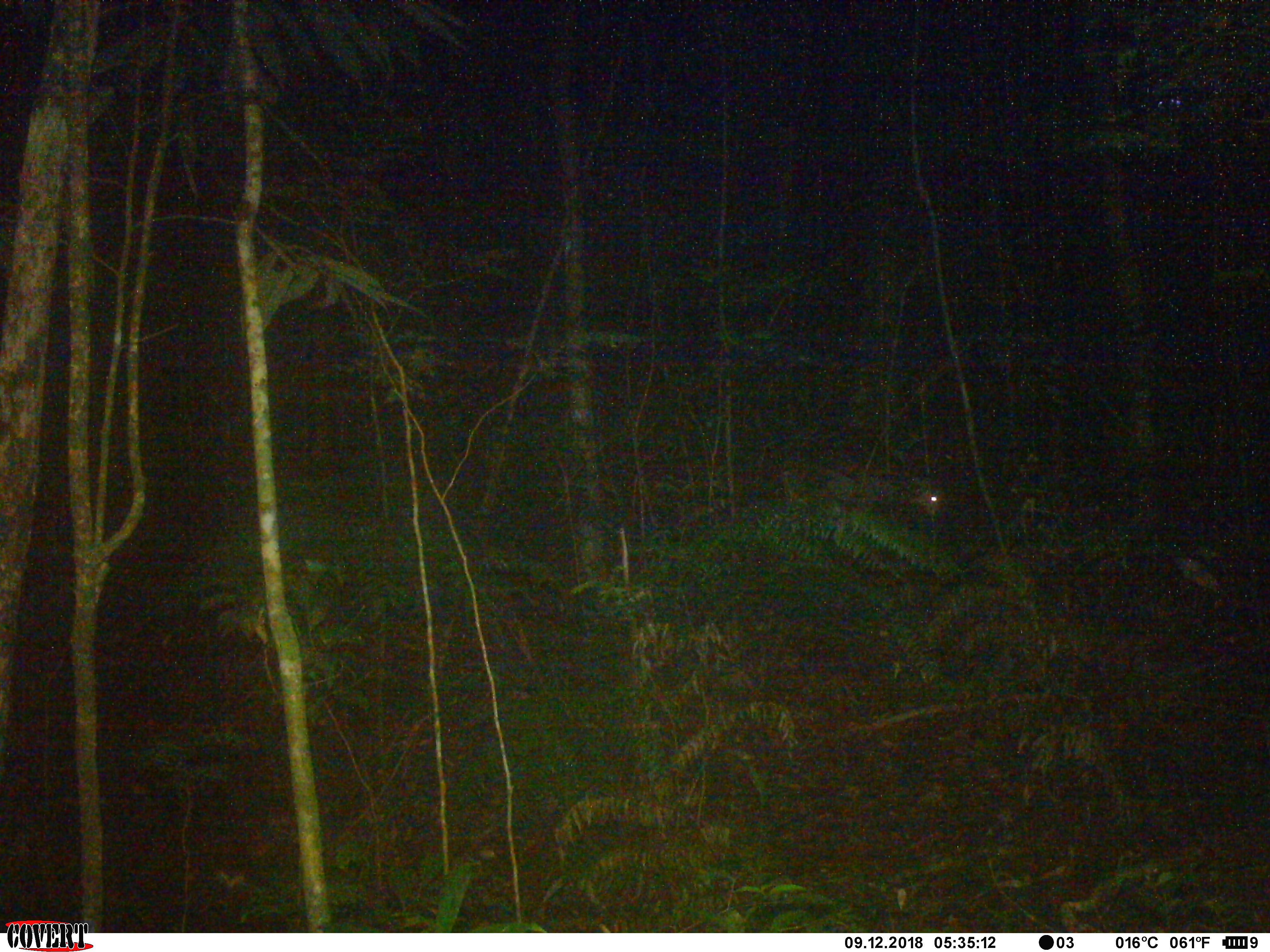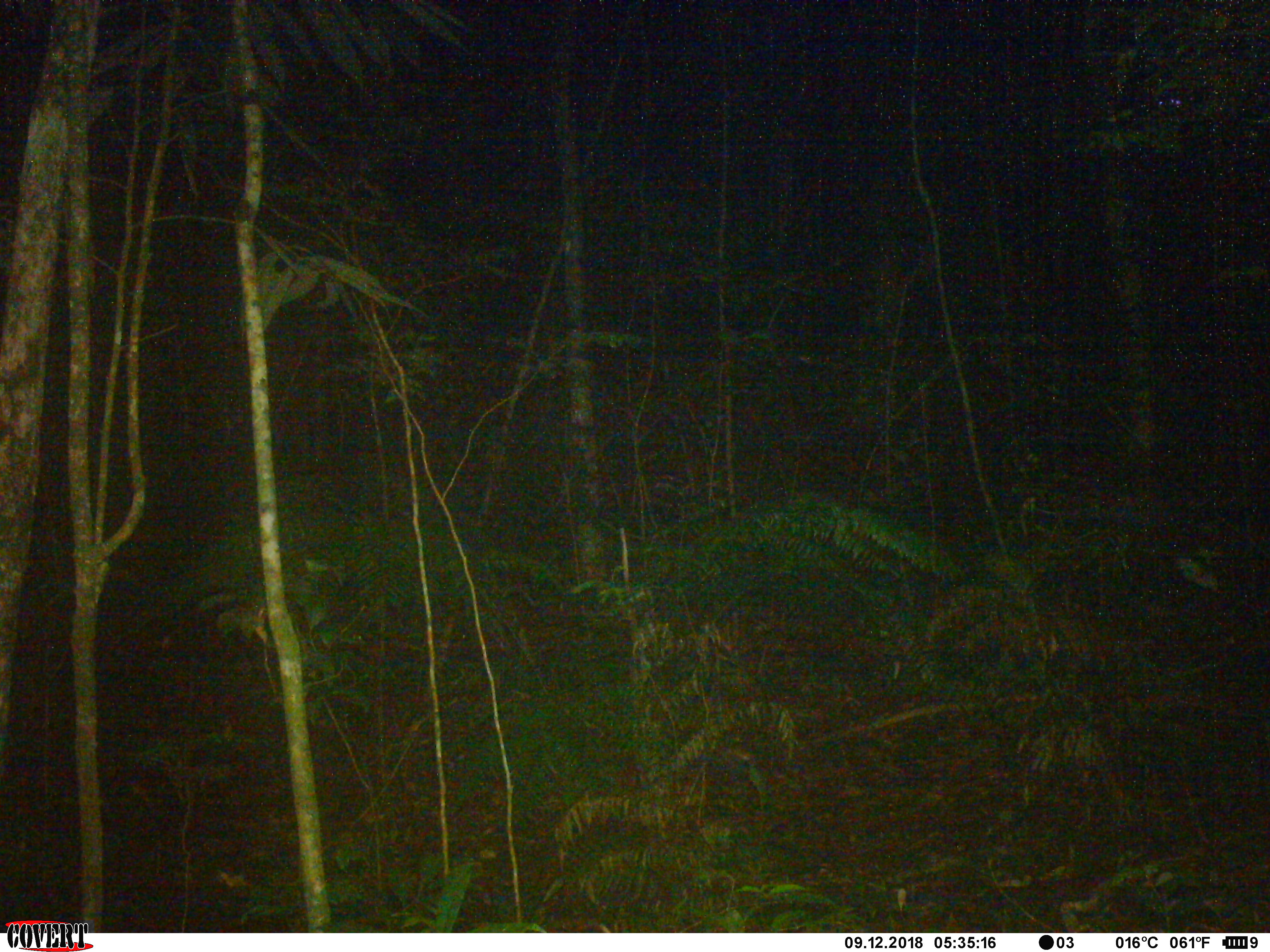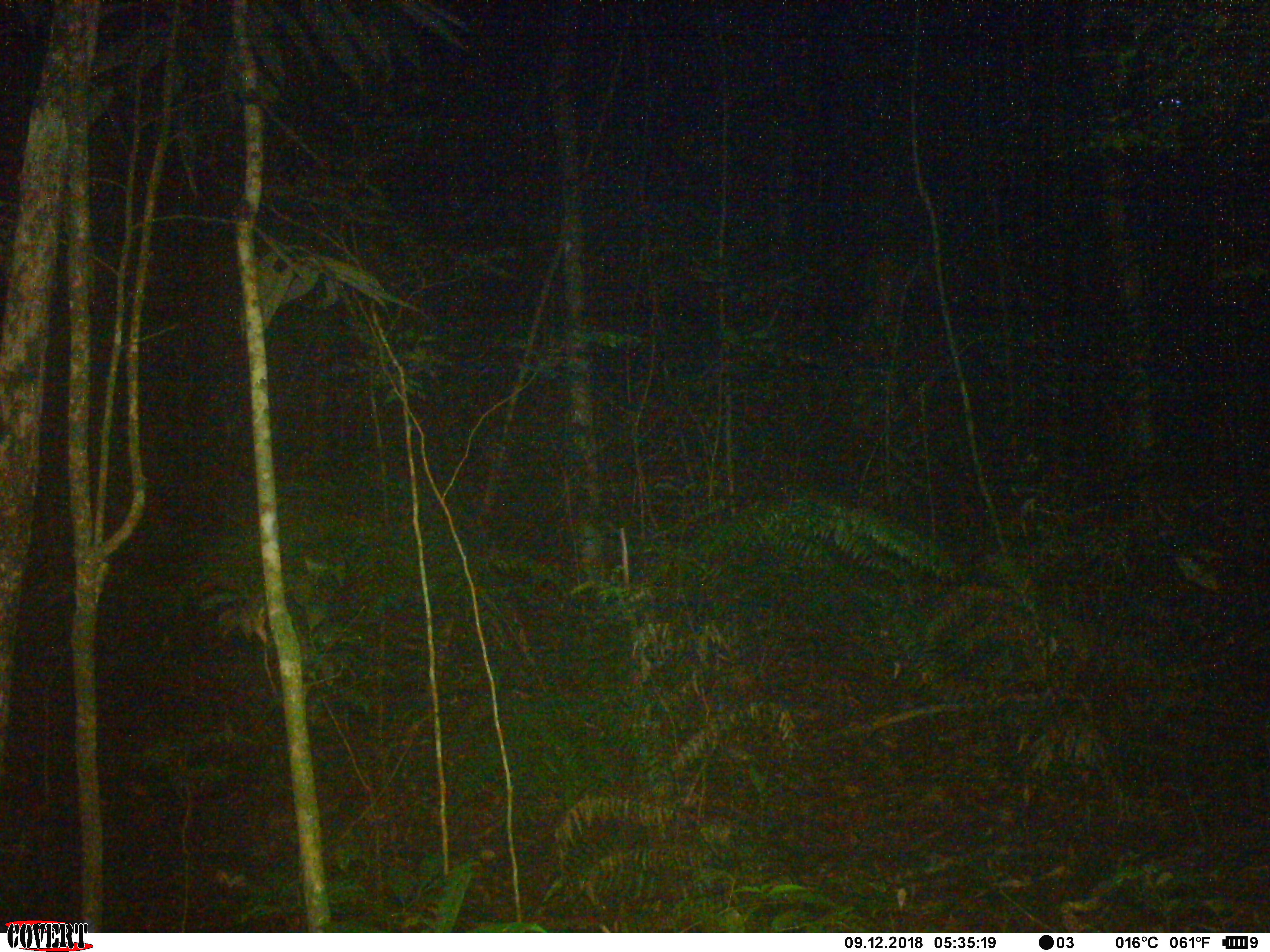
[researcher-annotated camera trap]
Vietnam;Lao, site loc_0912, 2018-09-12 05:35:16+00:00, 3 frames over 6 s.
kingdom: Animalia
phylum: Chordata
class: Mammalia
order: Artiodactyla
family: Cervidae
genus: Muntiacus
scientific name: Muntiacus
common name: muntjacs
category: unidentified muntjac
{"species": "unidentified muntjac (muntjacs) (Muntiacus)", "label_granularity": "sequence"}